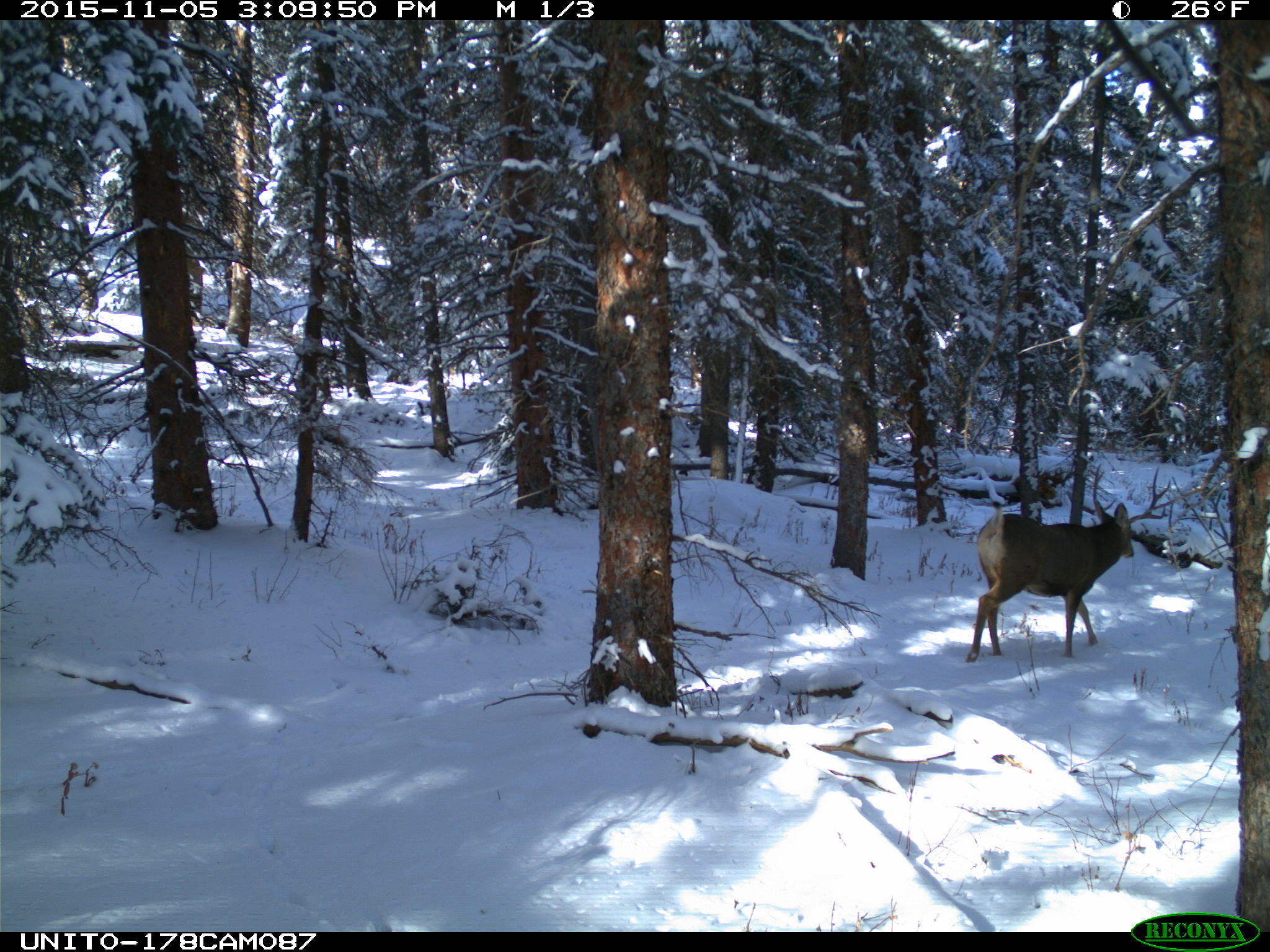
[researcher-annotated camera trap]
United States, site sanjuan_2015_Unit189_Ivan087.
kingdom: Animalia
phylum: Chordata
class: Mammalia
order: Artiodactyla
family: Cervidae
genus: Odocoileus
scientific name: Odocoileus hemionus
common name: mule deer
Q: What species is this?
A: Odocoileus hemionus (mule deer).